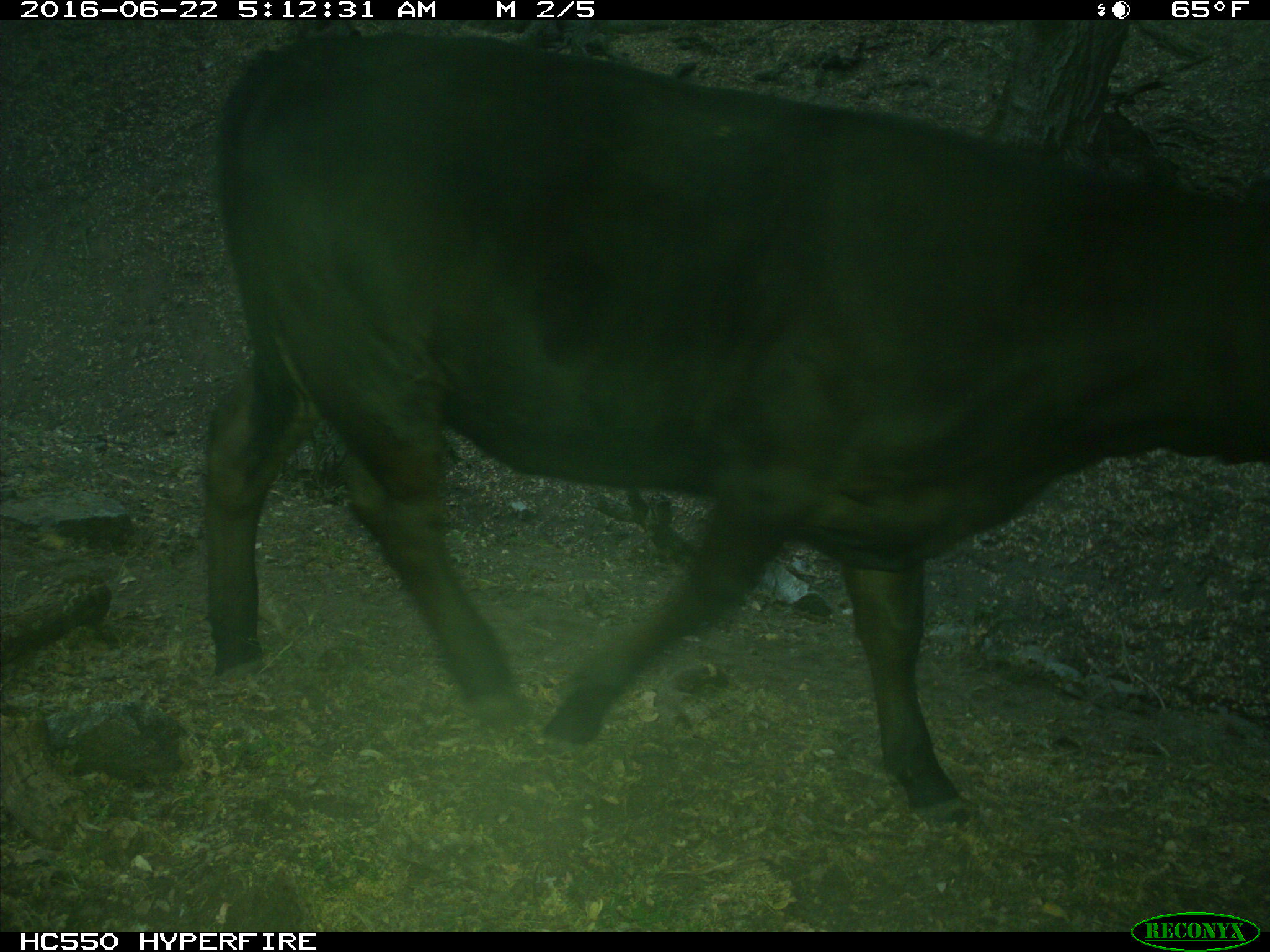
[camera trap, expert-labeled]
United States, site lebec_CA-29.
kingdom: Animalia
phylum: Chordata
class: Mammalia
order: Artiodactyla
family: Bovidae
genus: Bos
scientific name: Bos taurus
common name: domestic cow